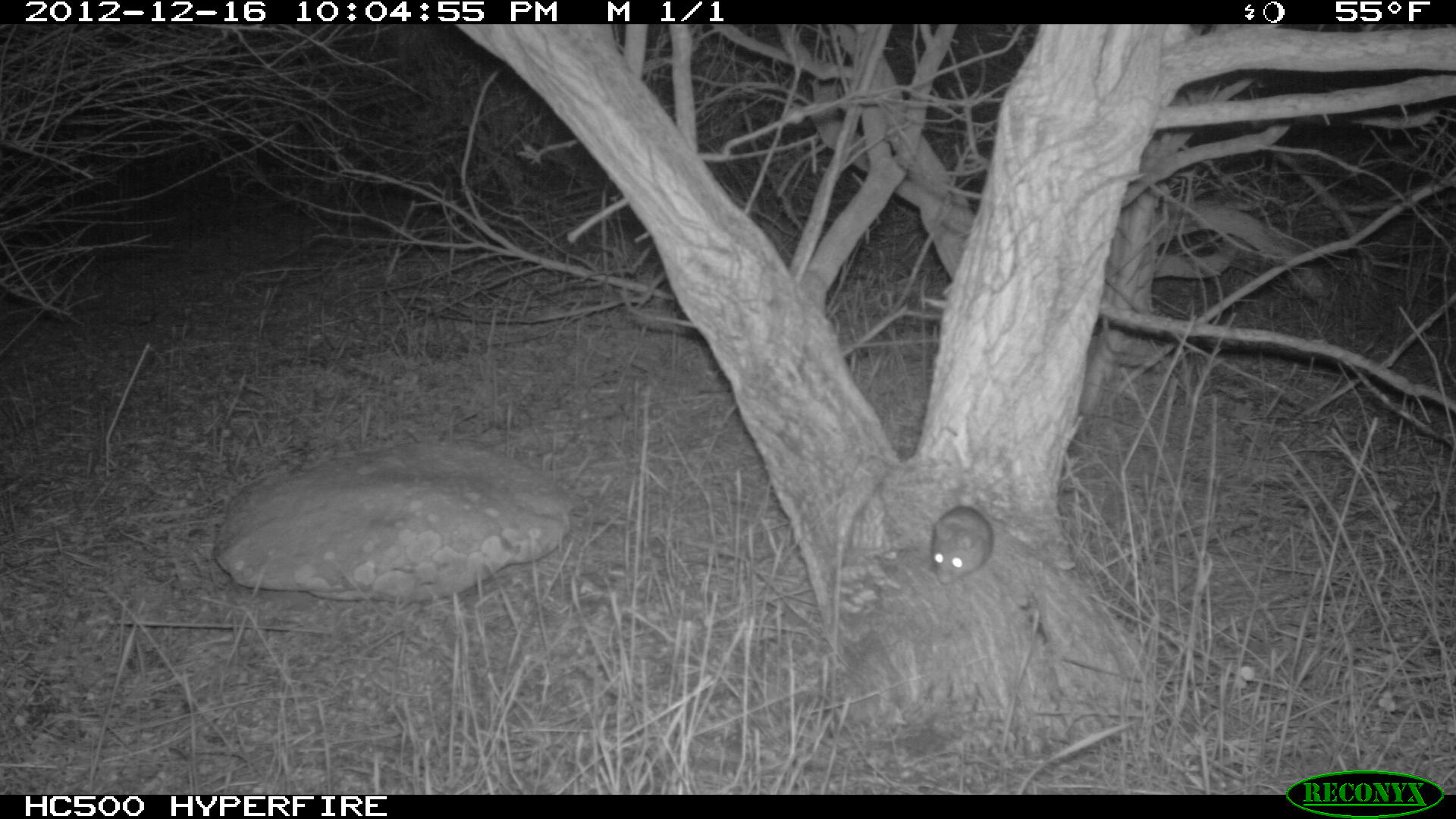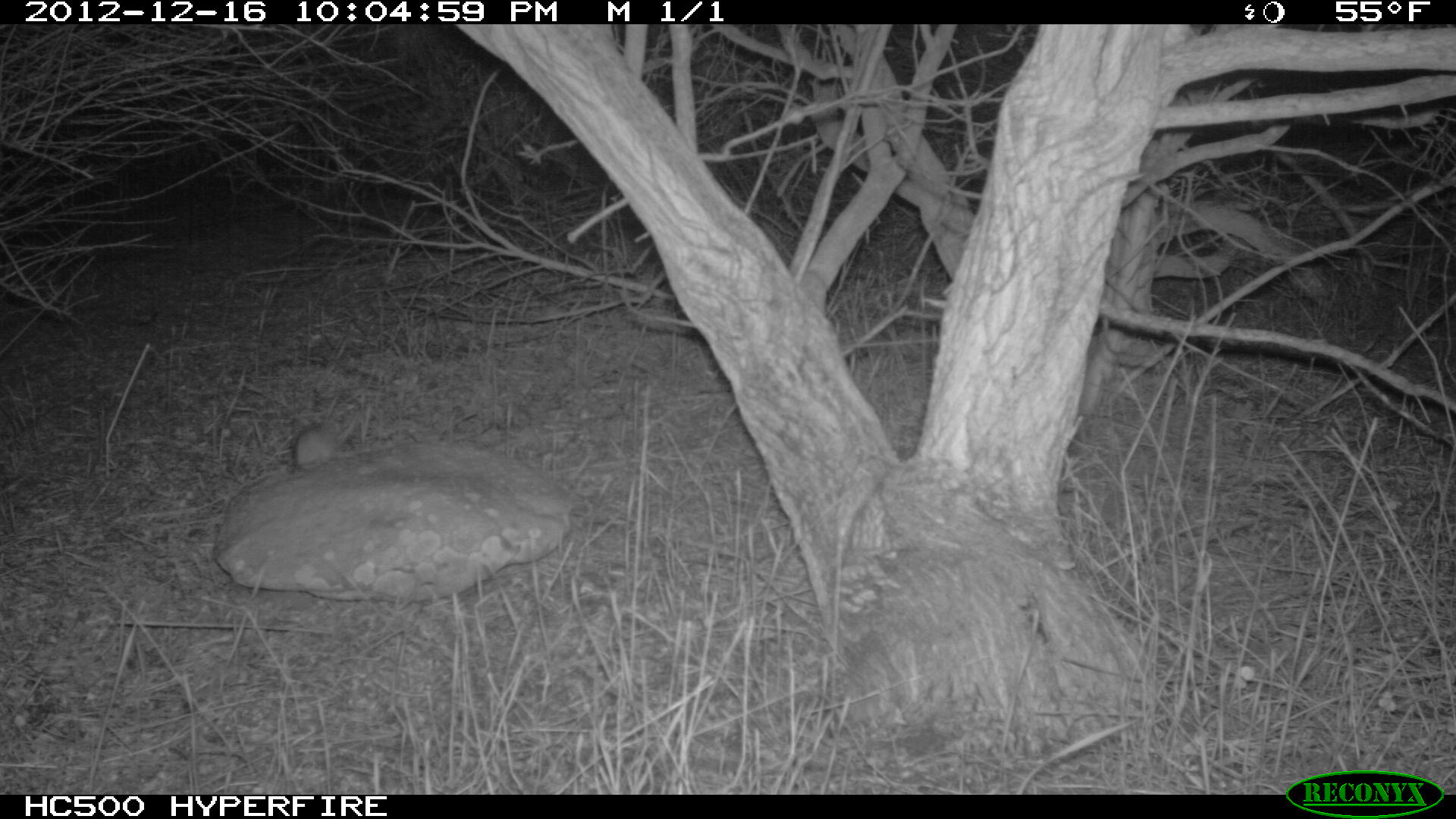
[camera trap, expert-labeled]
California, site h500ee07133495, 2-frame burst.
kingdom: Animalia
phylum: Chordata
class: Mammalia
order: Rodentia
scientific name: Rodentia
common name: rodent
Rodent (Rodentia).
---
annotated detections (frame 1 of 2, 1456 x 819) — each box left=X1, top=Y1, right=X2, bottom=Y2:
rodent: left=929, top=504, right=995, bottom=583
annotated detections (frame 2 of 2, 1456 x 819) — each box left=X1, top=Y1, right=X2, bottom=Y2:
rodent: left=293, top=428, right=372, bottom=471